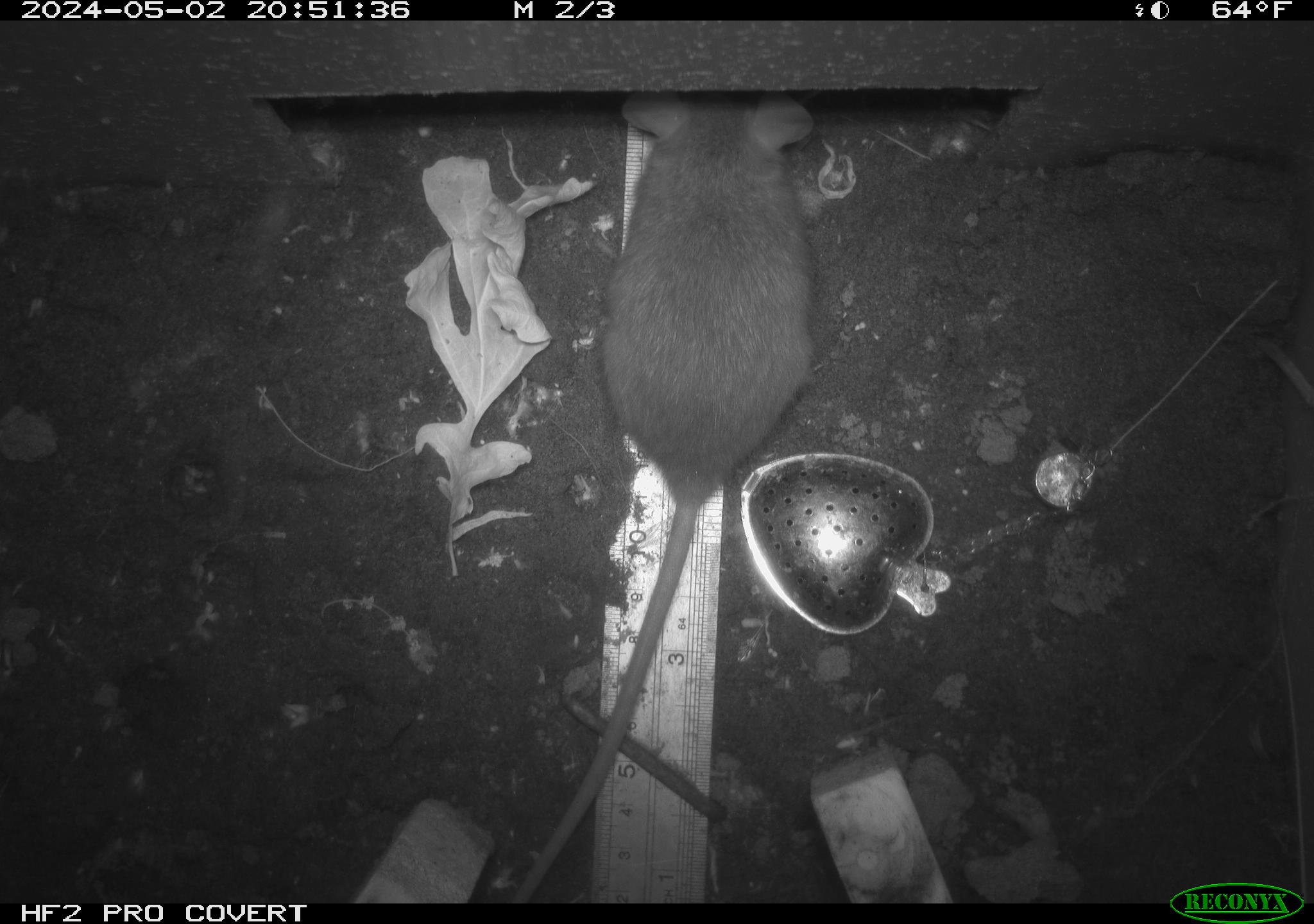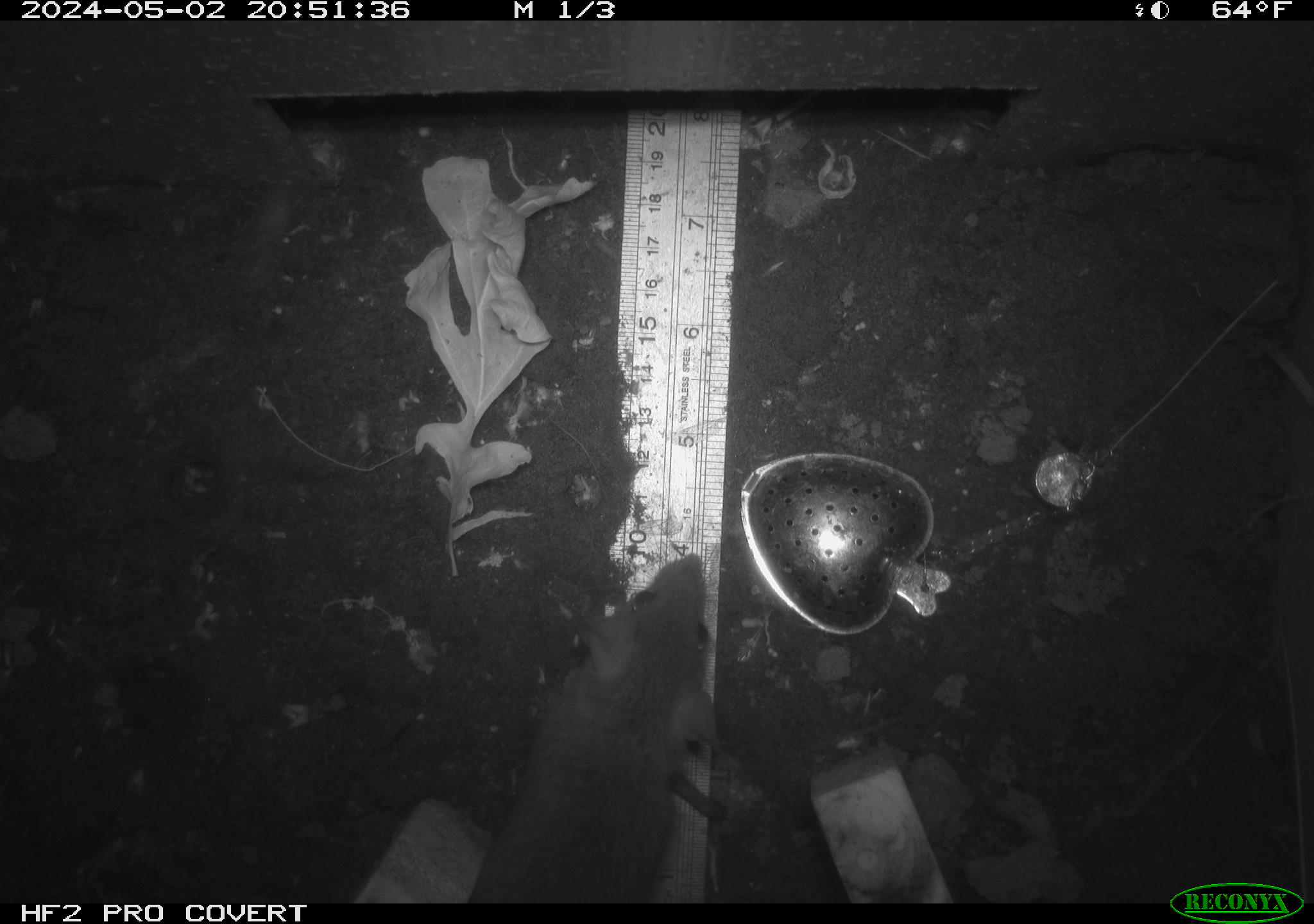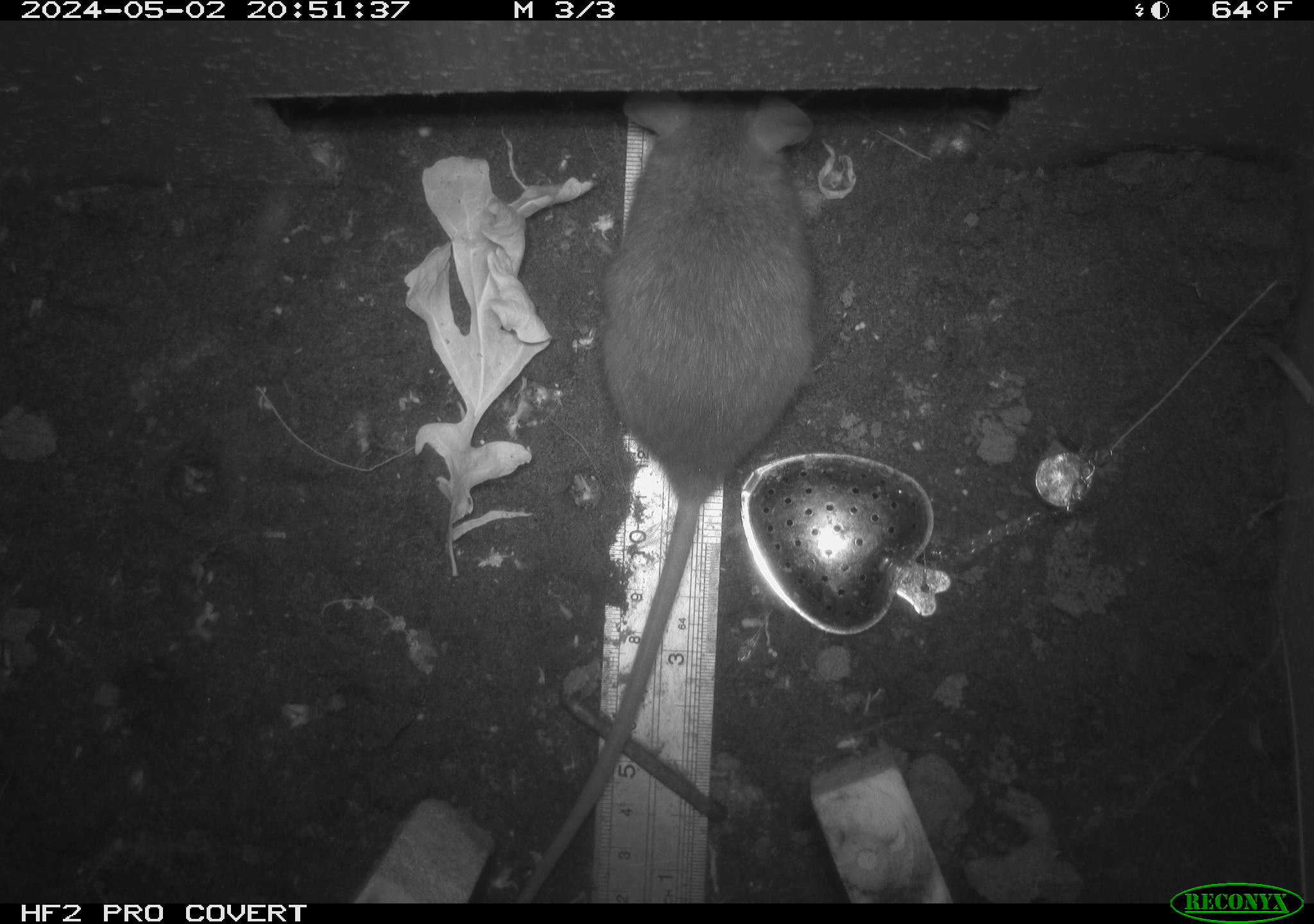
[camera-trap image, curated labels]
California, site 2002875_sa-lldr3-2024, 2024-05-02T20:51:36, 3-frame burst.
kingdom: Animalia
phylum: Chordata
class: Mammalia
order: Rodentia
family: Muridae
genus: Rattus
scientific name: Rattus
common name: rat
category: rattus species